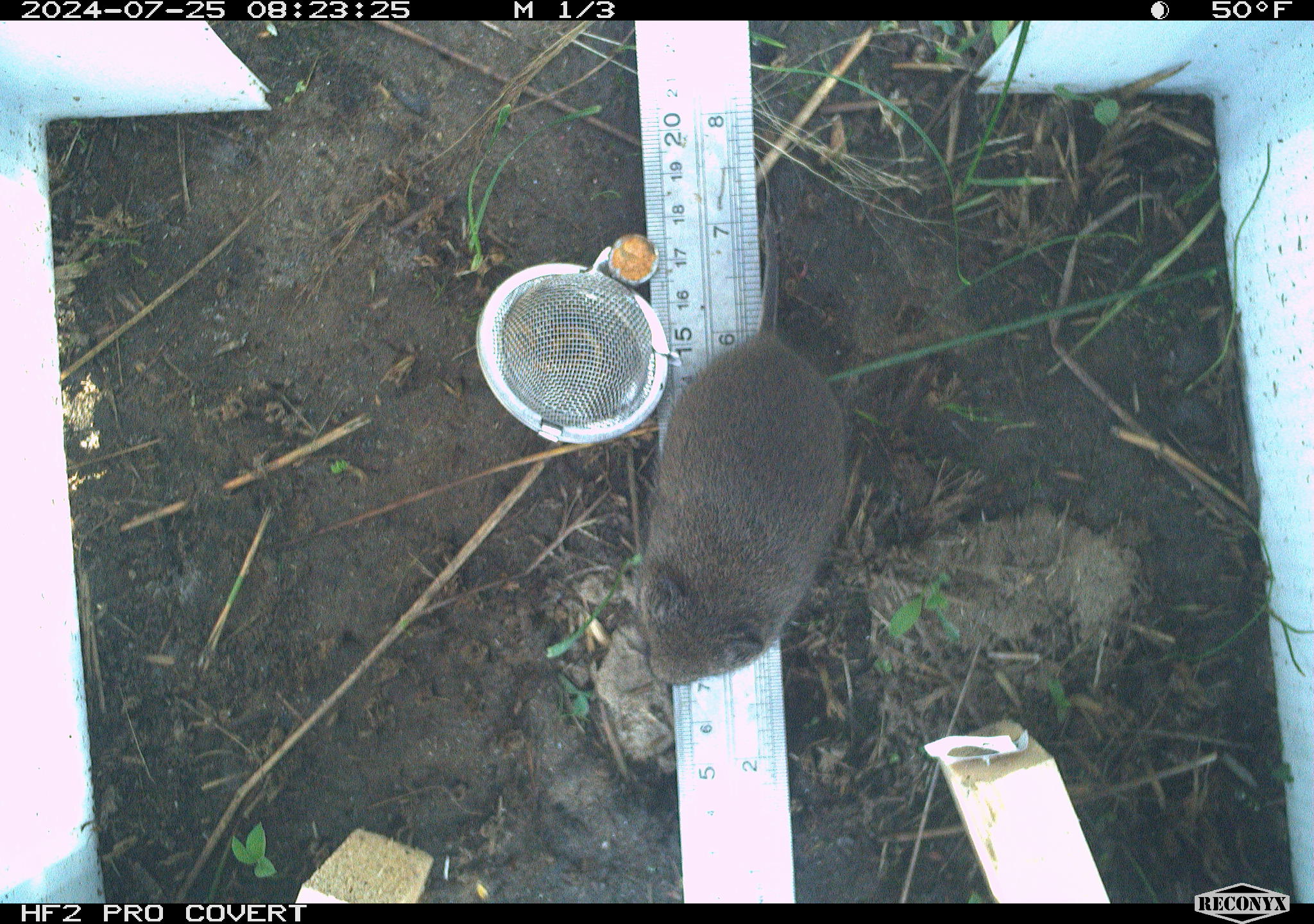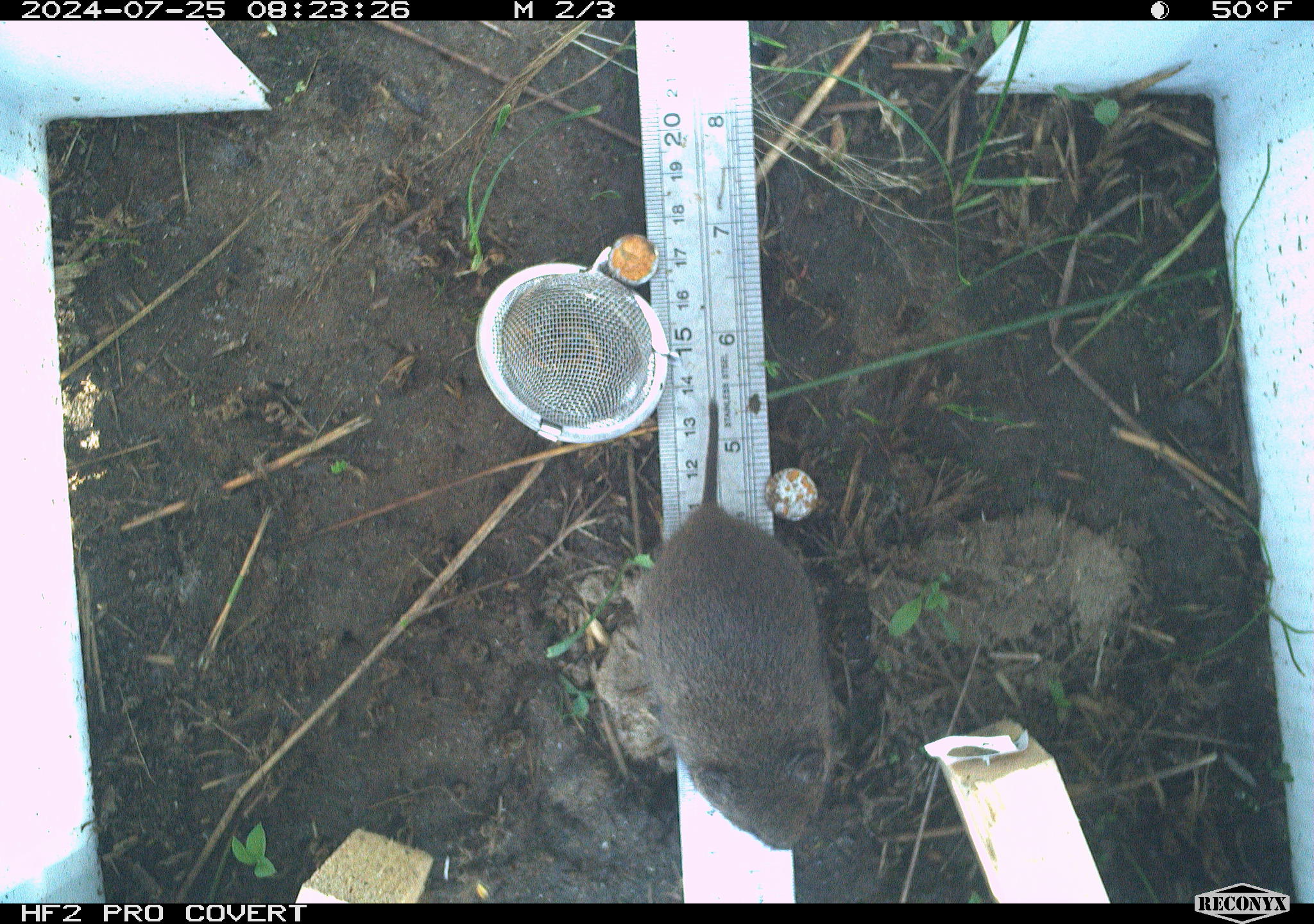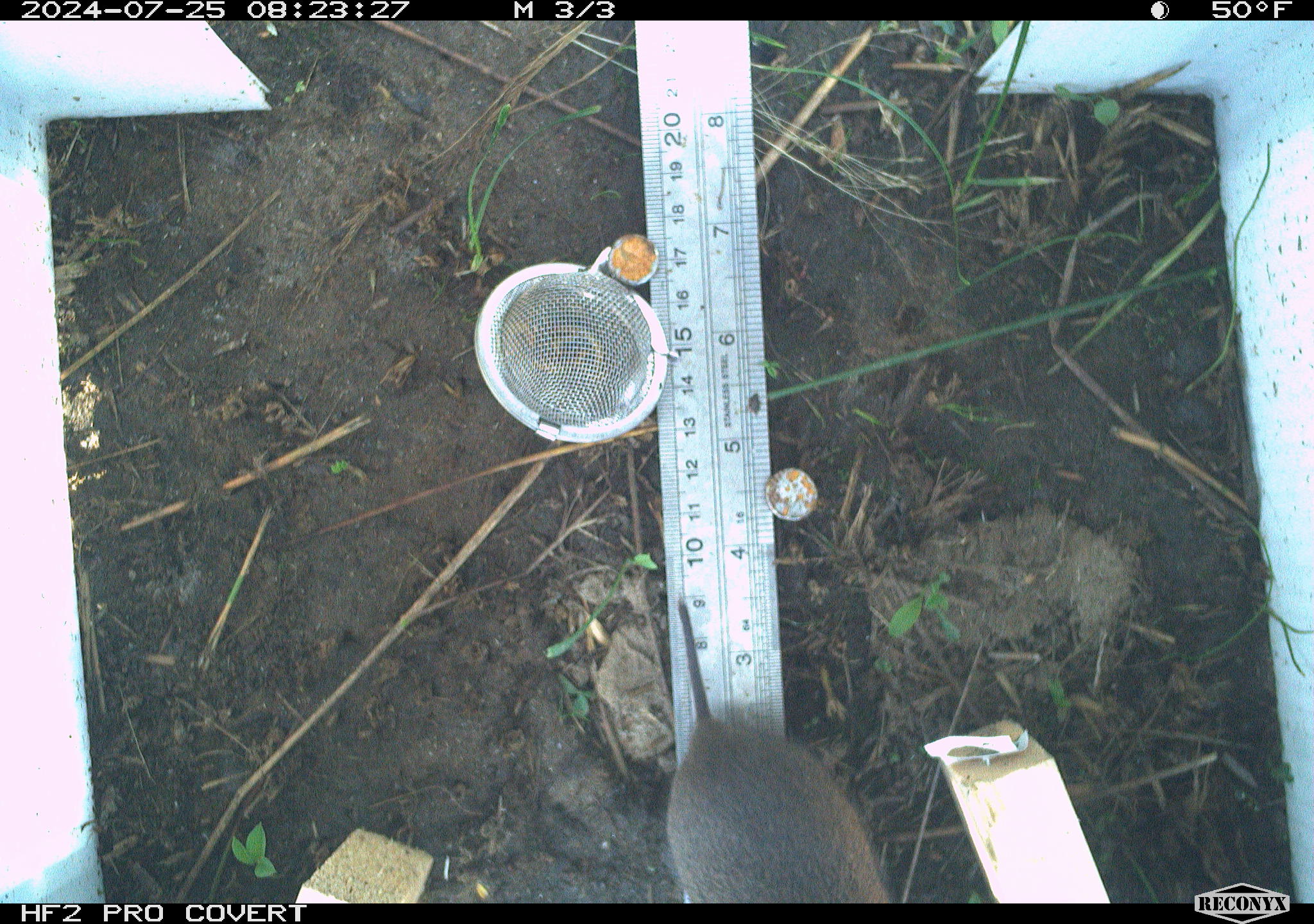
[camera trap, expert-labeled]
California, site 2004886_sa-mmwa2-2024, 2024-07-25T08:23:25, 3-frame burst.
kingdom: Animalia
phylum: Chordata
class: Mammalia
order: Rodentia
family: Cricetidae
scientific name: Arvicolinae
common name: voles, lemmings, and muskrats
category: arvicolinae subfamily